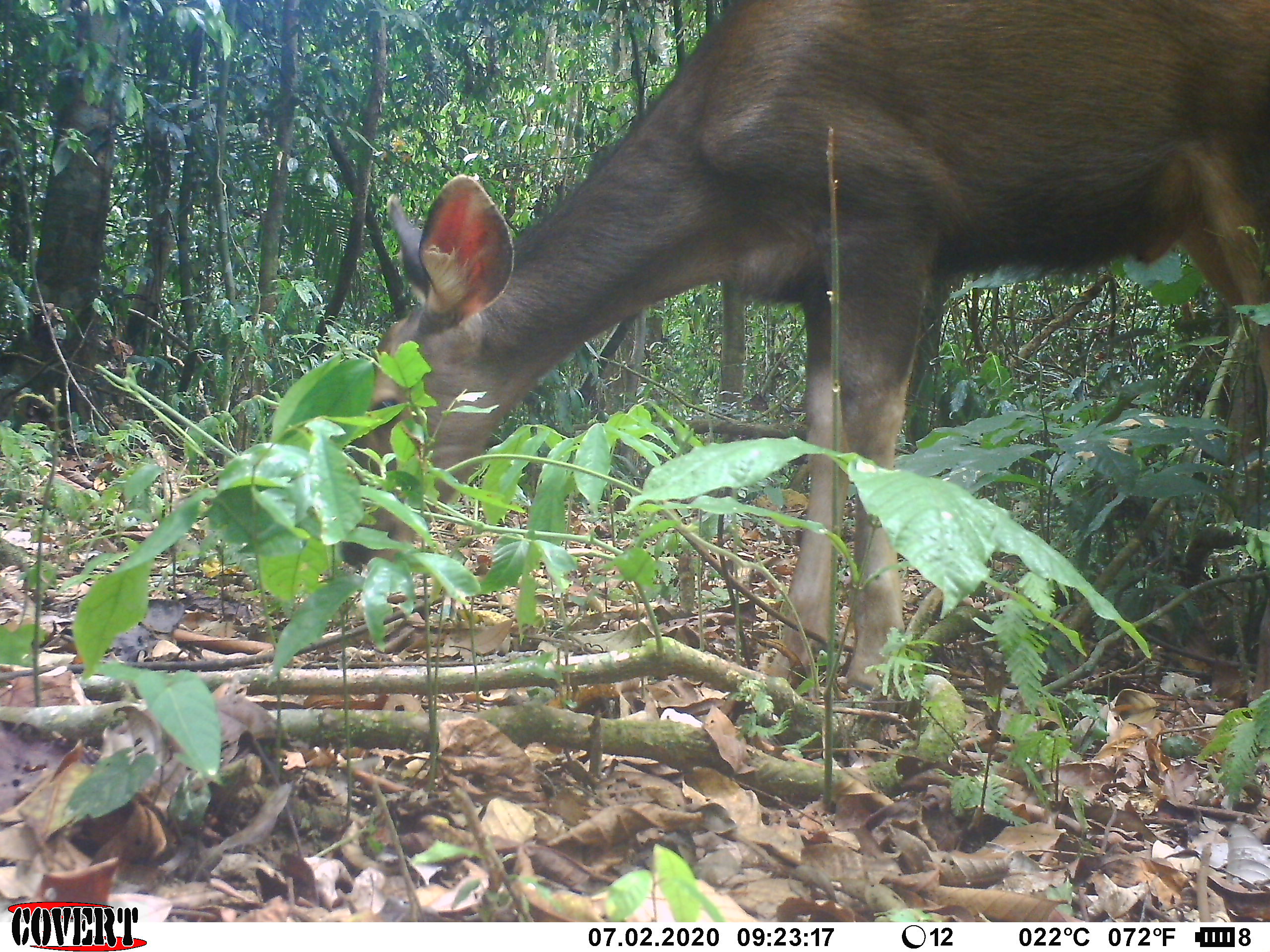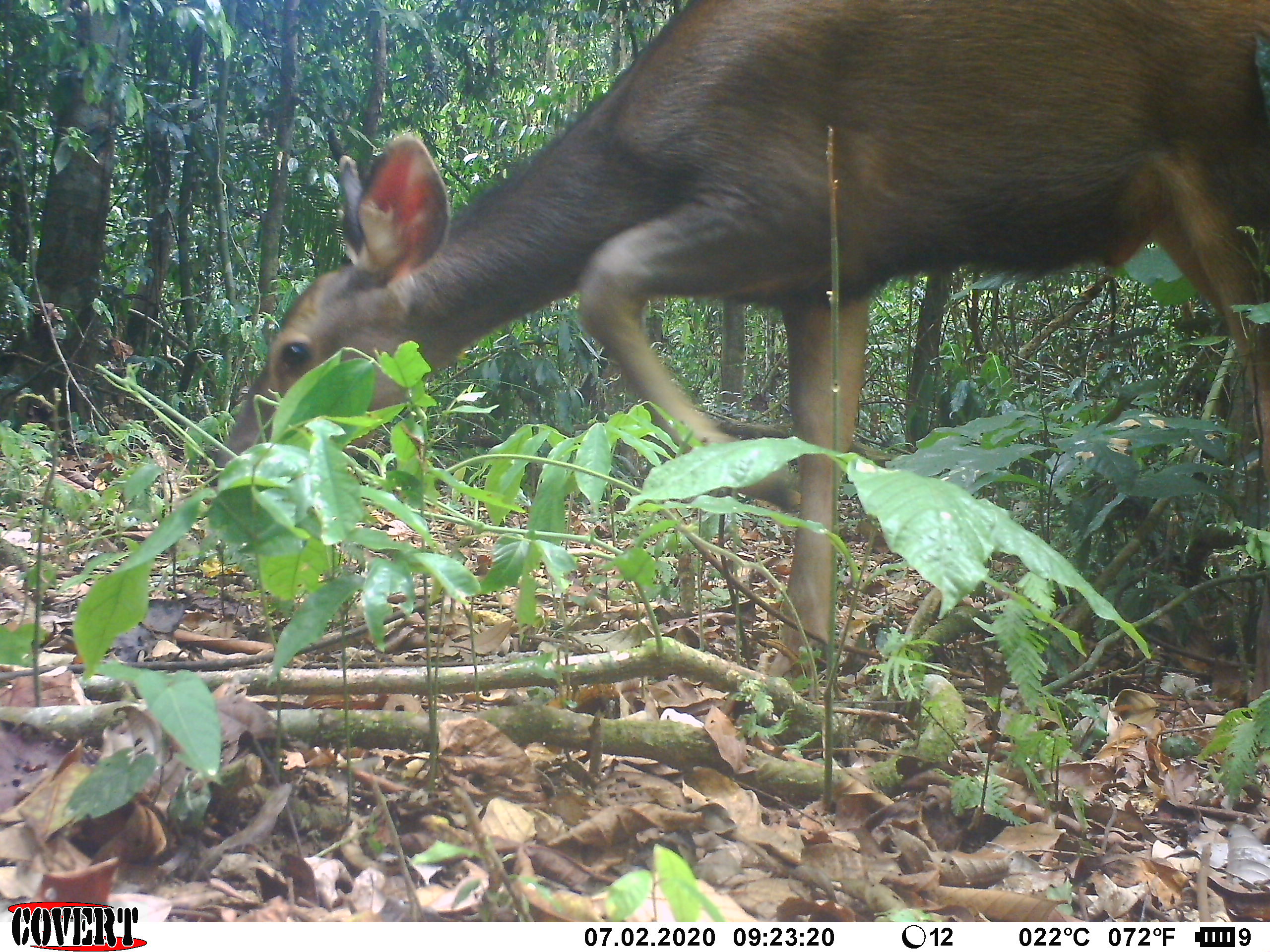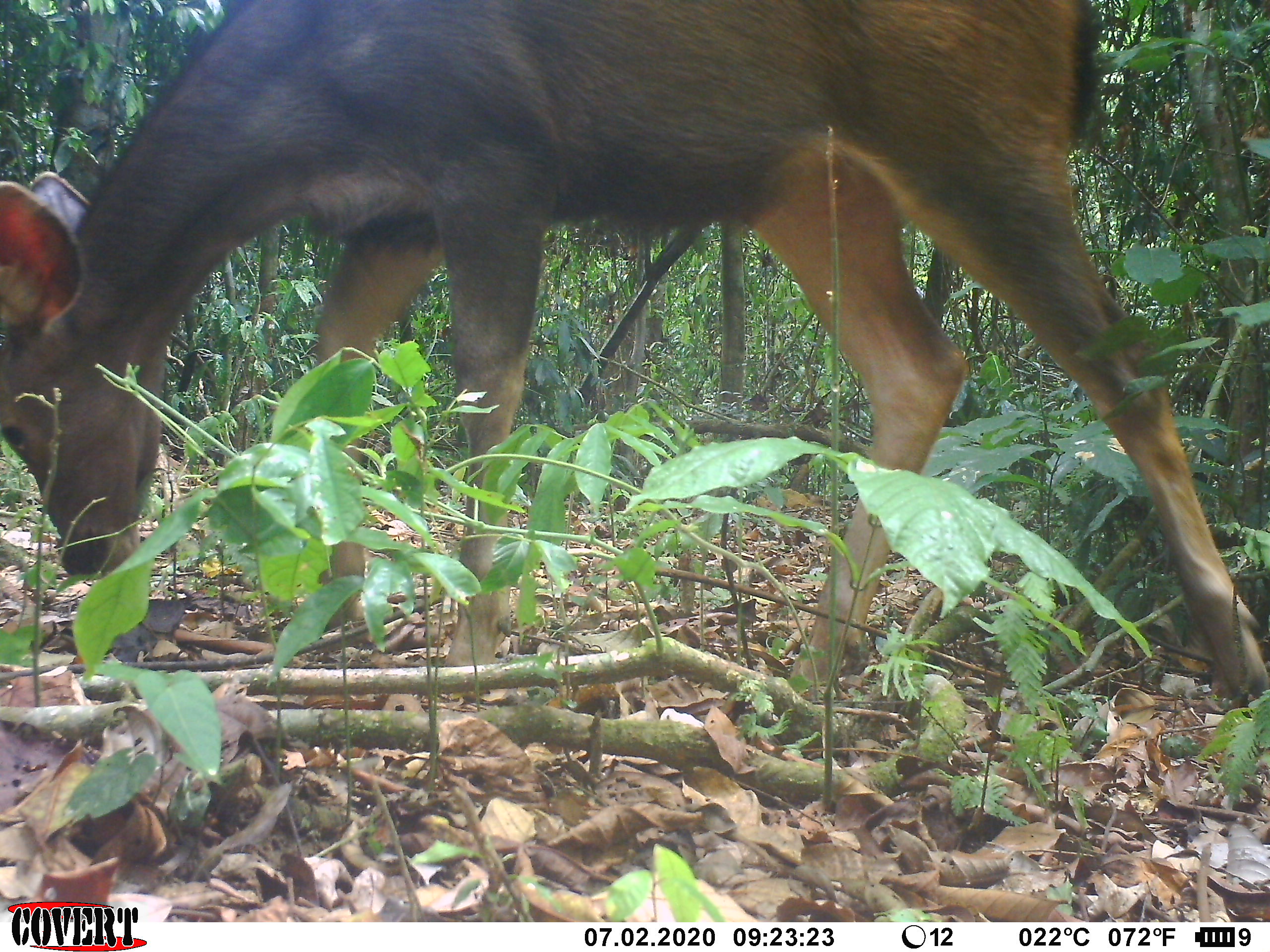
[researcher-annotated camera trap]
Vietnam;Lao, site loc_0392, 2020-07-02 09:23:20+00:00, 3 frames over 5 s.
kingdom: Animalia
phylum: Chordata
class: Mammalia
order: Artiodactyla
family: Cervidae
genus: Rusa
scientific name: Rusa unicolor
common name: sambar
Sambar (Rusa unicolor). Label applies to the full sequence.